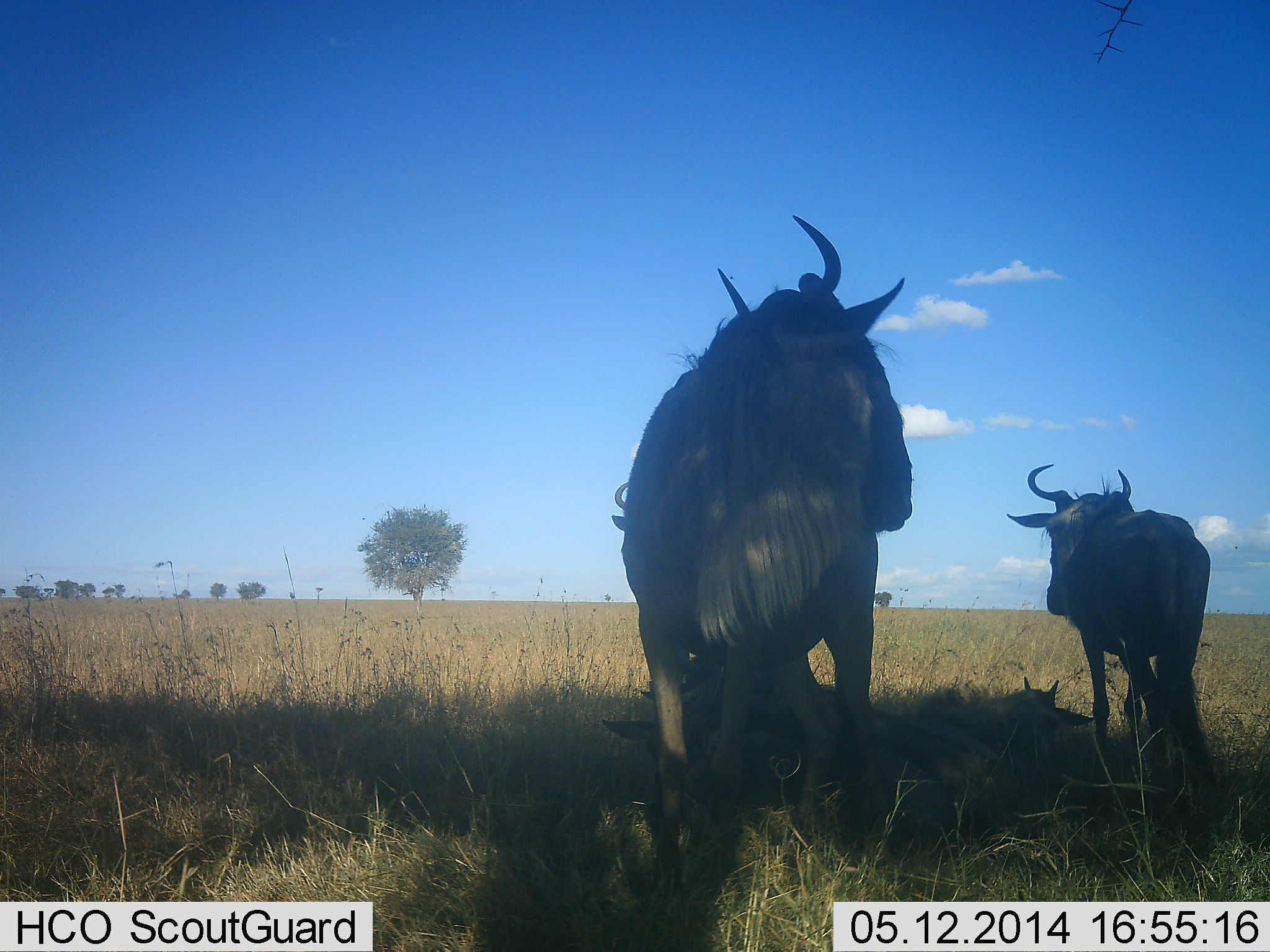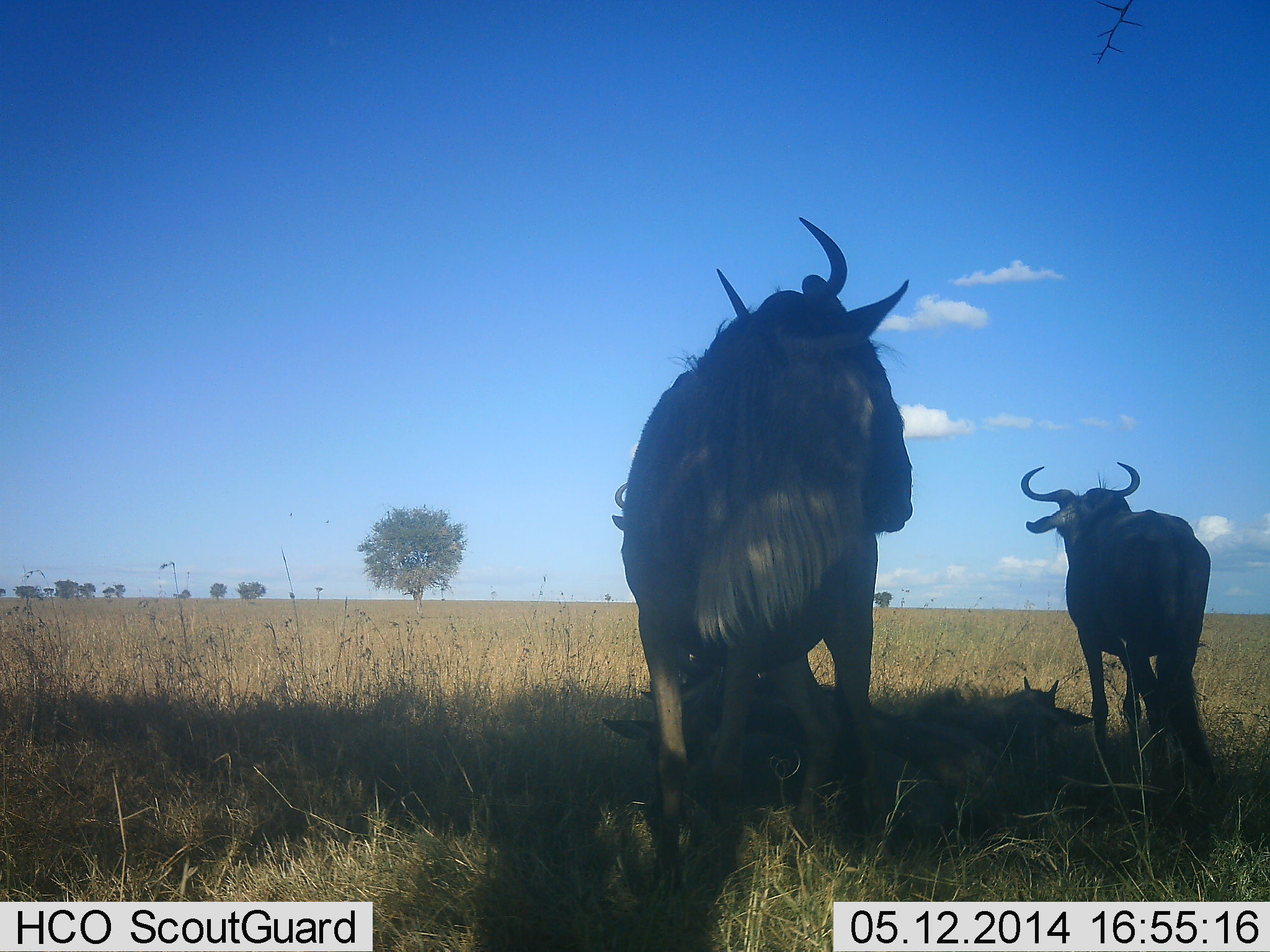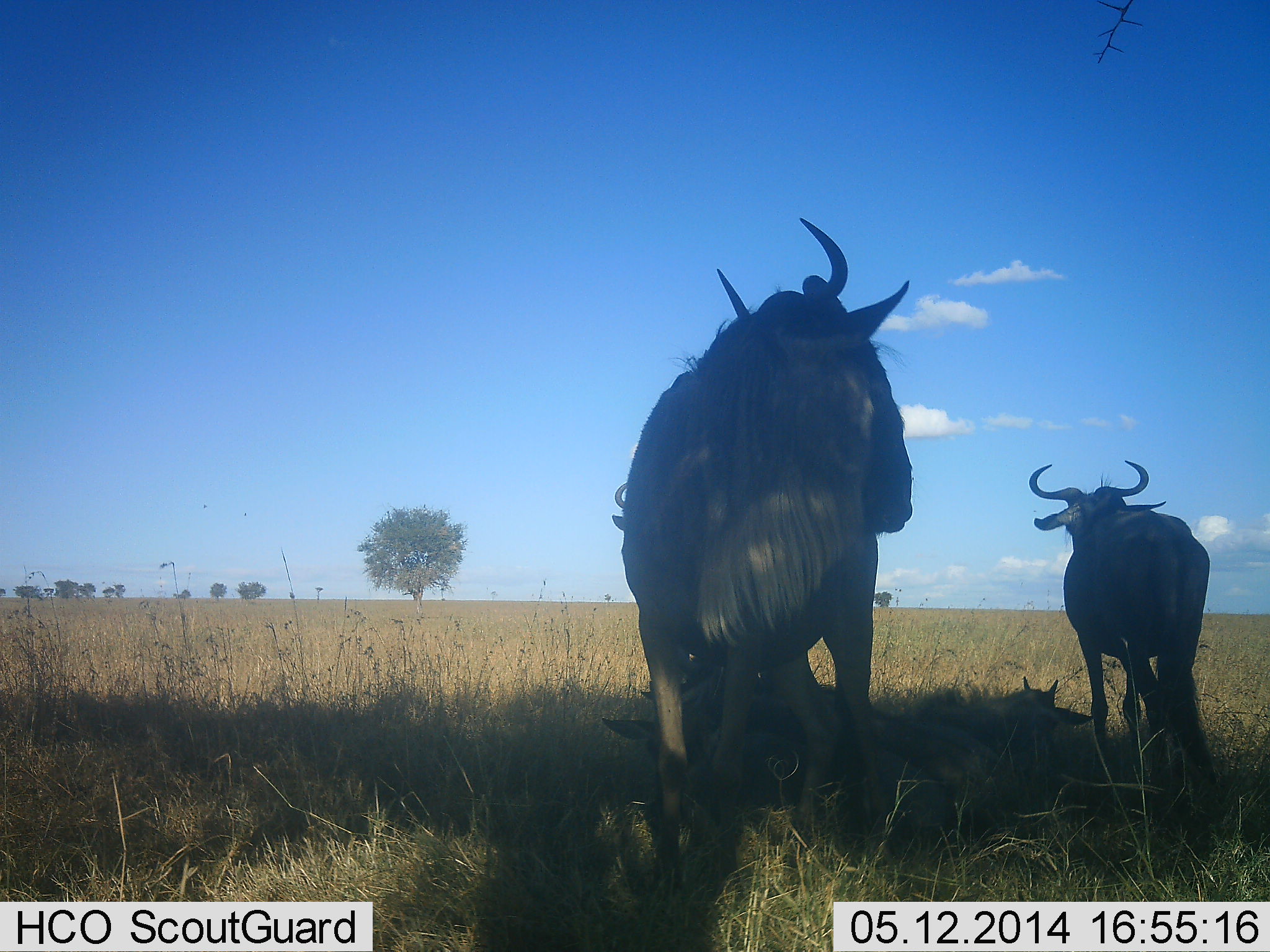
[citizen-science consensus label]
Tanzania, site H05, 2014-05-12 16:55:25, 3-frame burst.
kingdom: Animalia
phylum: Chordata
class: Mammalia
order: Artiodactyla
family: Bovidae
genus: Connochaetes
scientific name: Connochaetes taurinus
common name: blue wildebeest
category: wildebeest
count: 5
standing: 80%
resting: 80%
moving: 0%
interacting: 0%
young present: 70%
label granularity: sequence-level